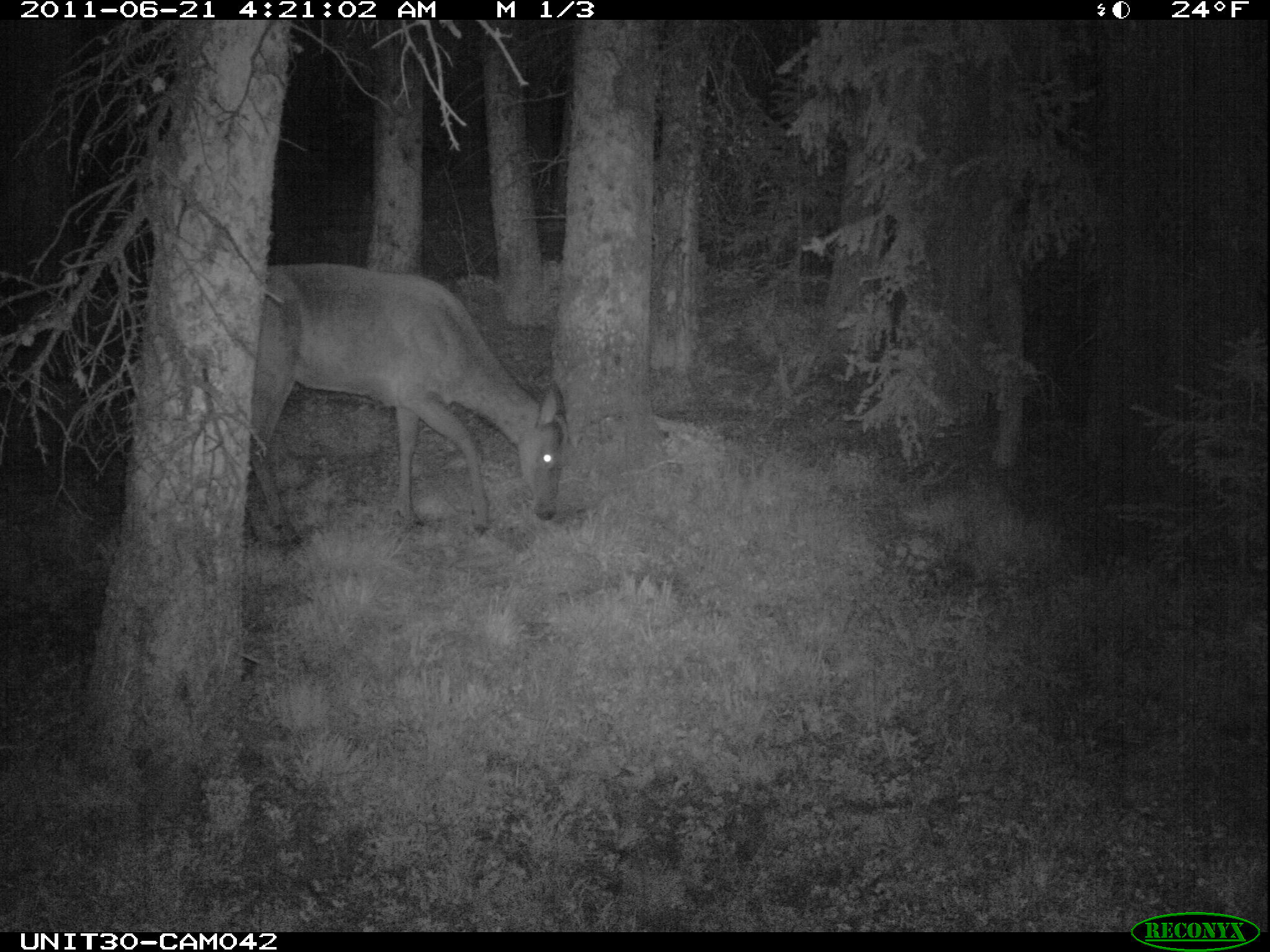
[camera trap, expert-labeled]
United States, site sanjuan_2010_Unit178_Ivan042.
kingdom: Animalia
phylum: Chordata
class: Mammalia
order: Artiodactyla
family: Cervidae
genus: Cervus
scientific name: Cervus elaphus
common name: red deer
Cervus elaphus (red deer).